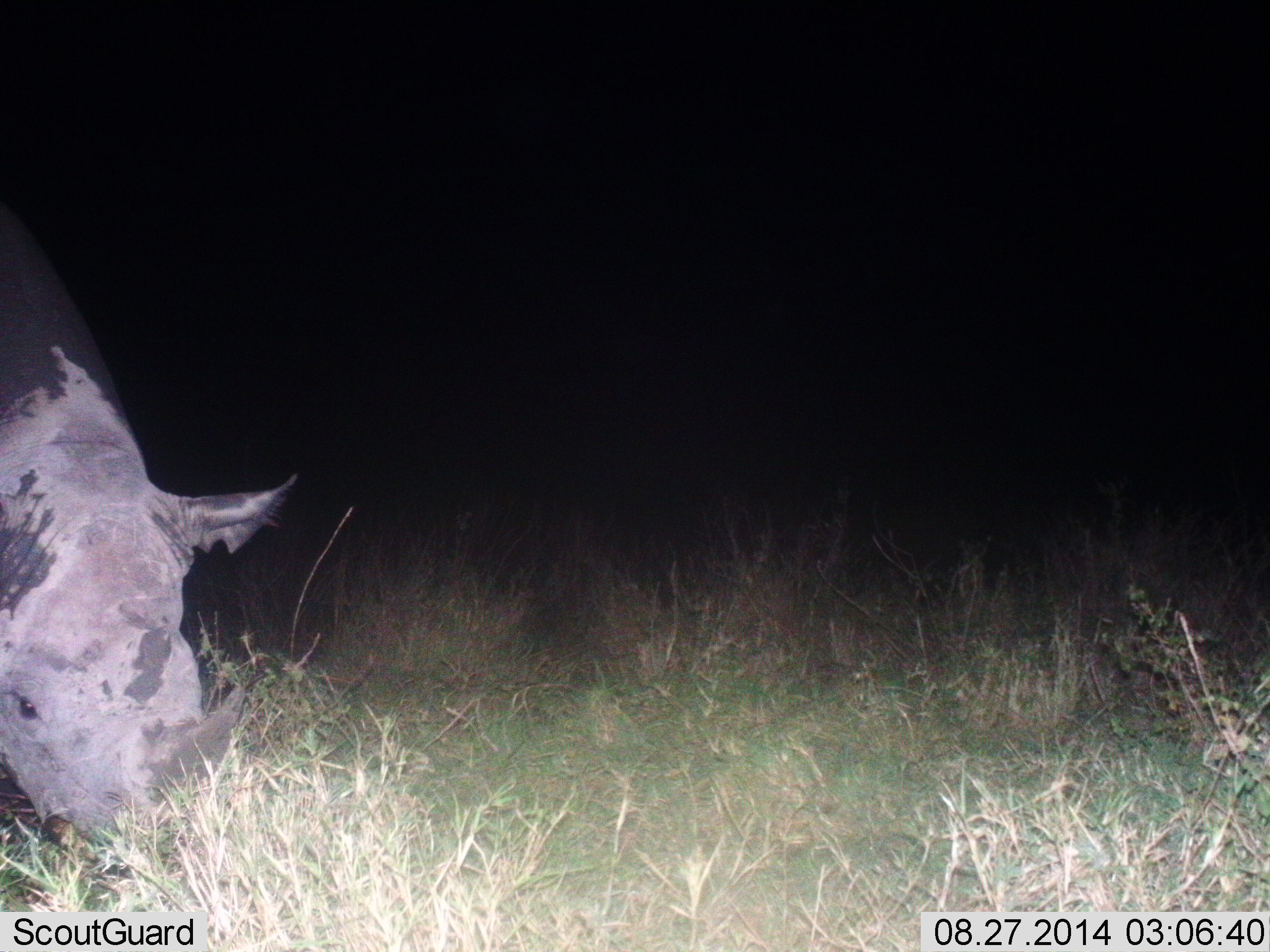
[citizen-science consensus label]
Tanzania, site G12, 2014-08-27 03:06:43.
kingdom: Animalia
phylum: Chordata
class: Mammalia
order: Perissodactyla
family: Rhinocerotidae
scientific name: Rhinocerotidae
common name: rhinoceros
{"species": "rhinoceros (Rhinocerotidae)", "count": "1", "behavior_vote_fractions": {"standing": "10%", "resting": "0%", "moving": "20%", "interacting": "0%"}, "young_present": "0%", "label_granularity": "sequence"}